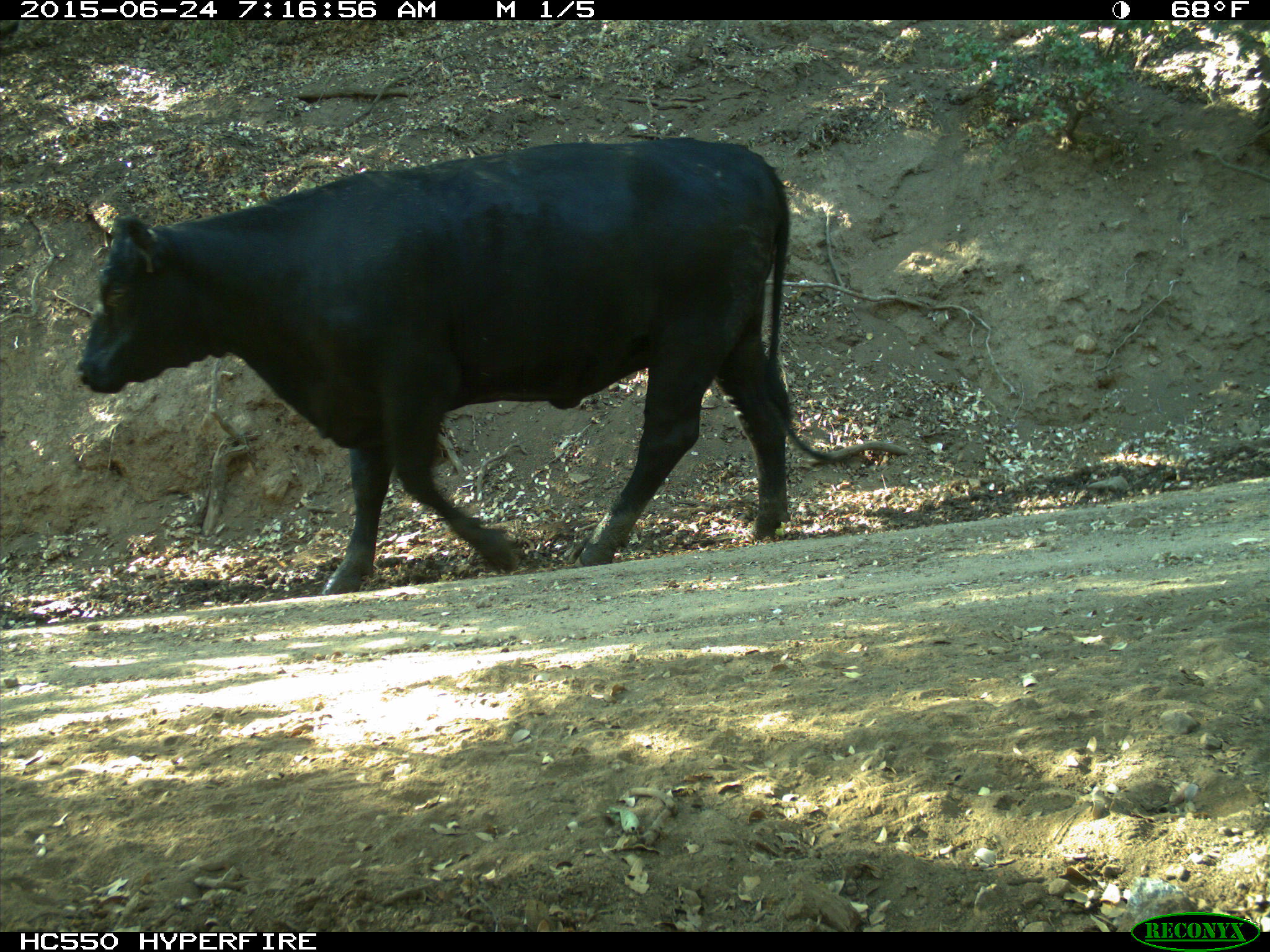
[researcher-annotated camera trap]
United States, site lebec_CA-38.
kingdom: Animalia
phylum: Chordata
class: Mammalia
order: Artiodactyla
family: Bovidae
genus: Bos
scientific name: Bos taurus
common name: domestic cow